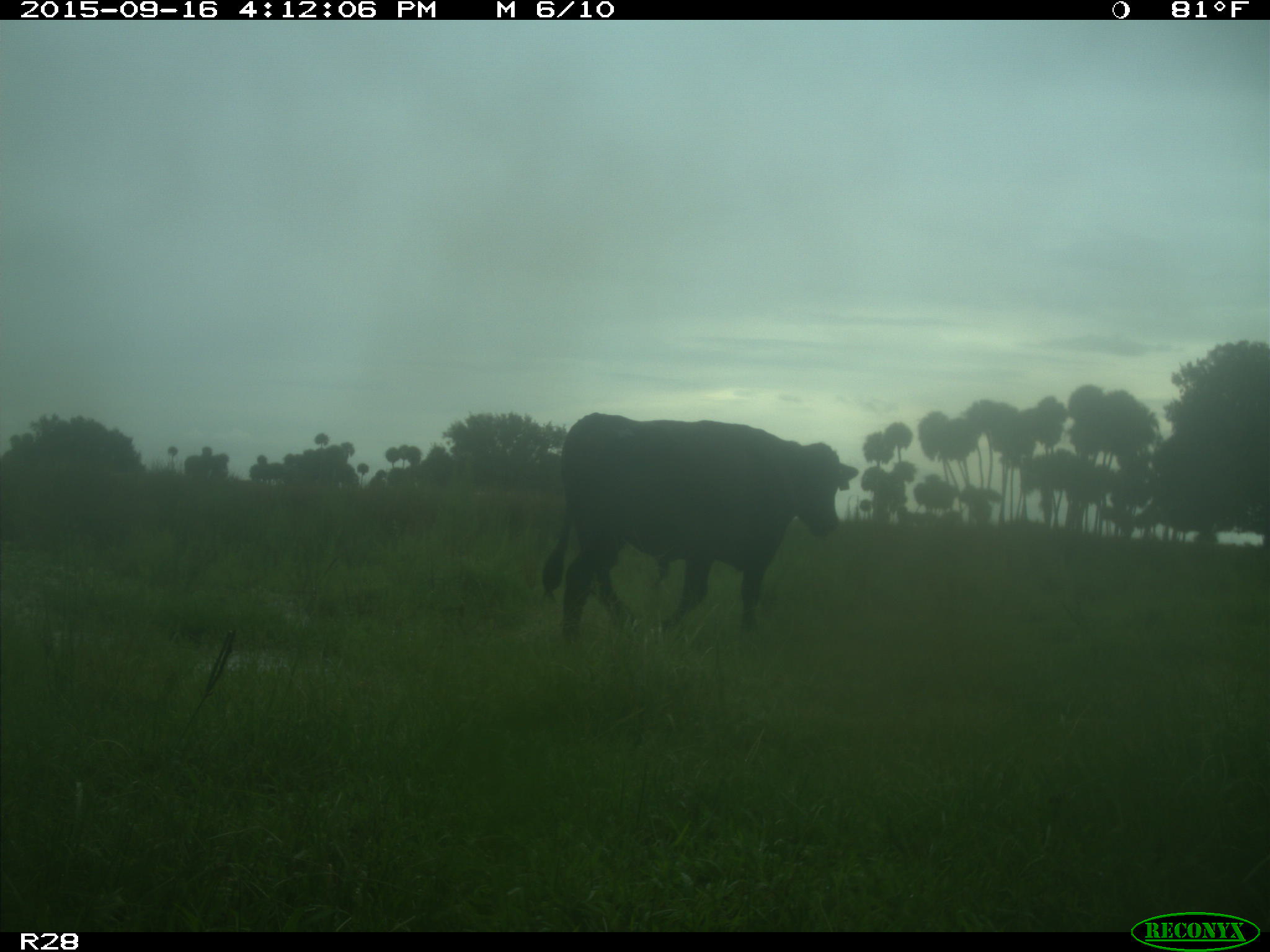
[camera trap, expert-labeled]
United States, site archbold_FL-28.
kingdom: Animalia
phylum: Chordata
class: Mammalia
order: Artiodactyla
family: Bovidae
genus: Bos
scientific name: Bos taurus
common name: domestic cow